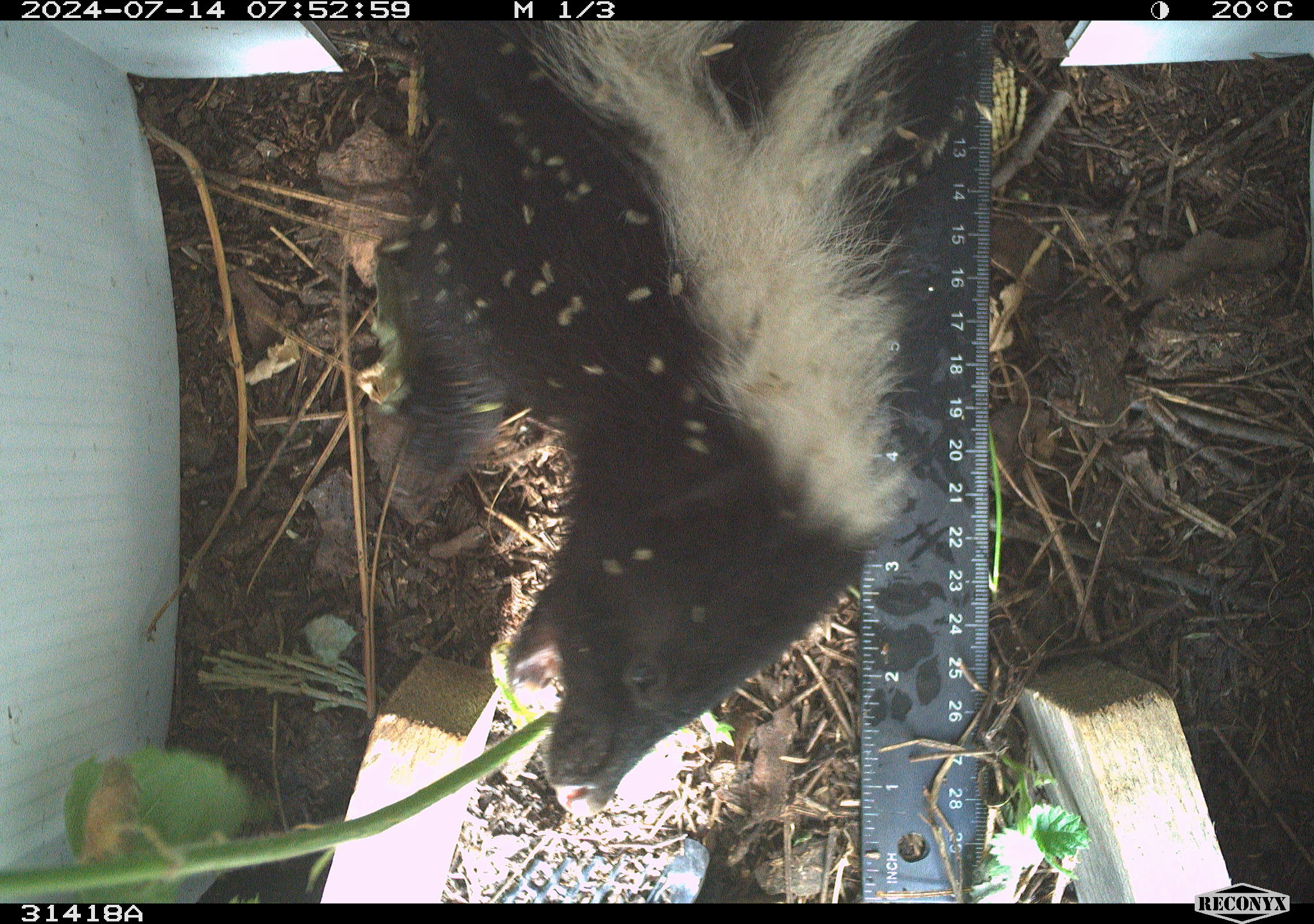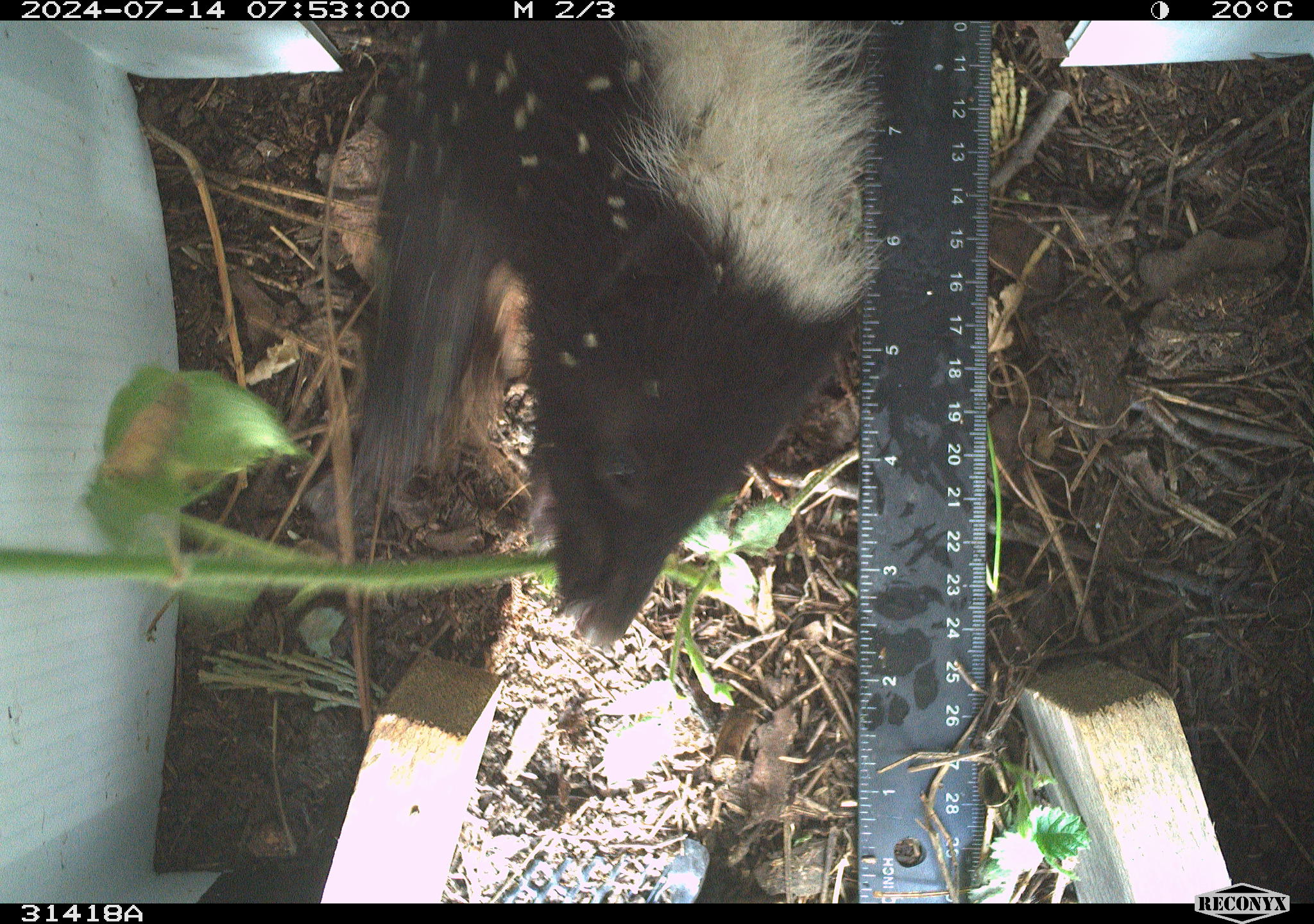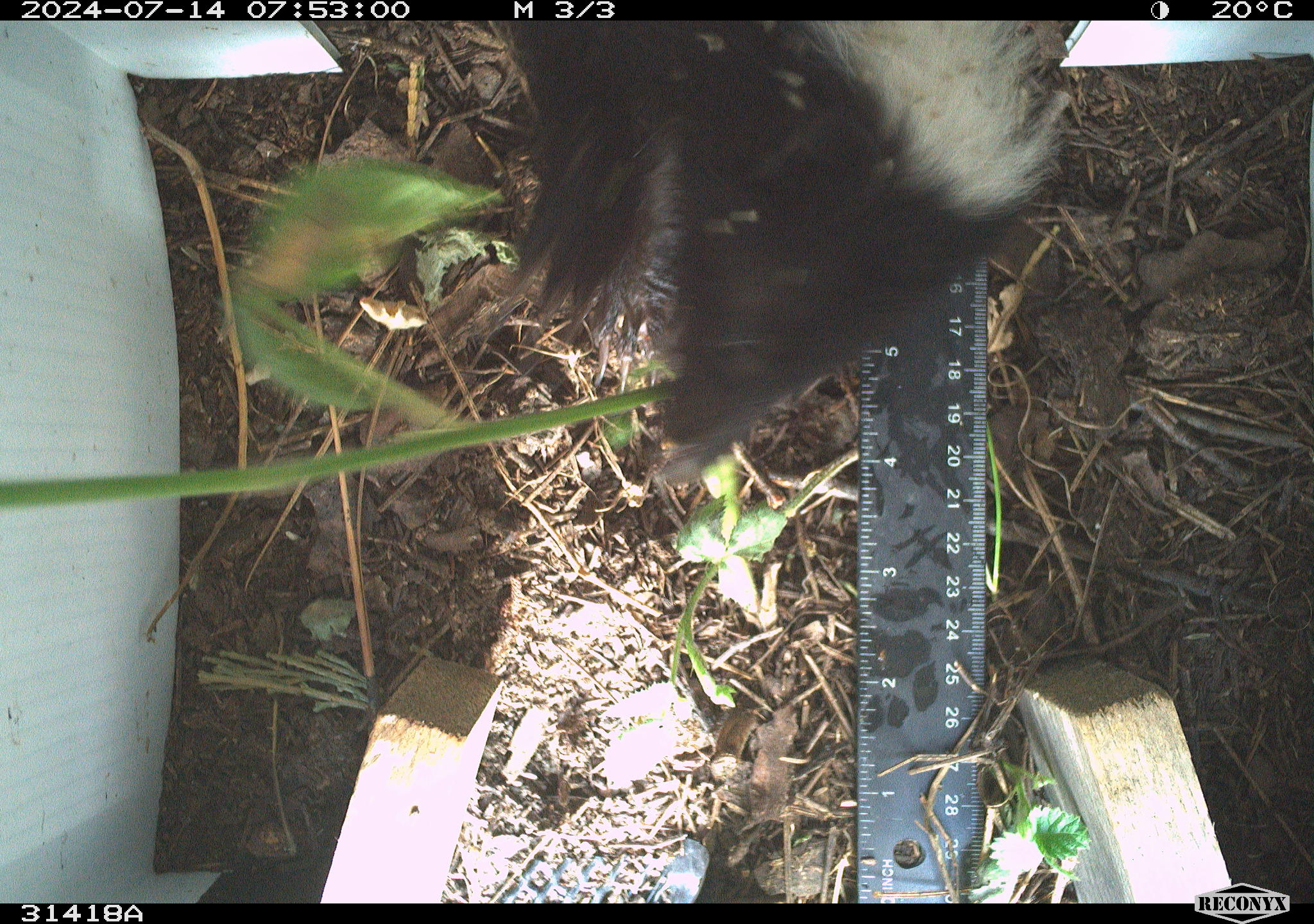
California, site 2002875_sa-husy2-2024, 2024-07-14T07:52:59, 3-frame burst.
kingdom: Animalia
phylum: Chordata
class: Mammalia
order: Carnivora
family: Mephitidae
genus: Mephitis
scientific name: Mephitis mephitis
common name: striped skunk